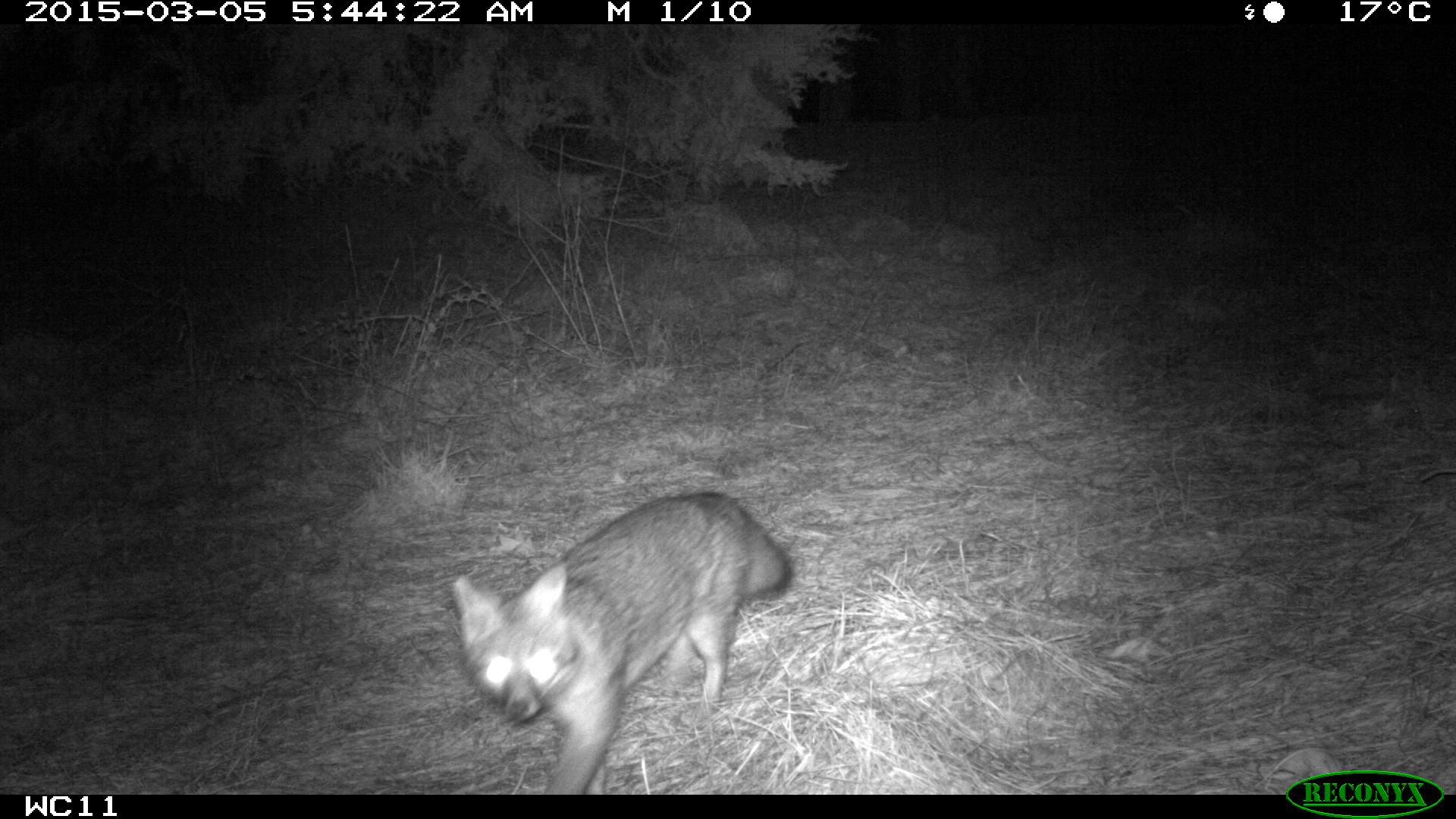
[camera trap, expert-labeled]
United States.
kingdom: Animalia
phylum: Chordata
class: Mammalia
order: Carnivora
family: Canidae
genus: Urocyon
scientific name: Urocyon cinereoargenteus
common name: gray fox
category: Grey Fox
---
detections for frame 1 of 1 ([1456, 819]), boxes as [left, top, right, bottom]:
Grey Fox: [450, 481, 800, 796]